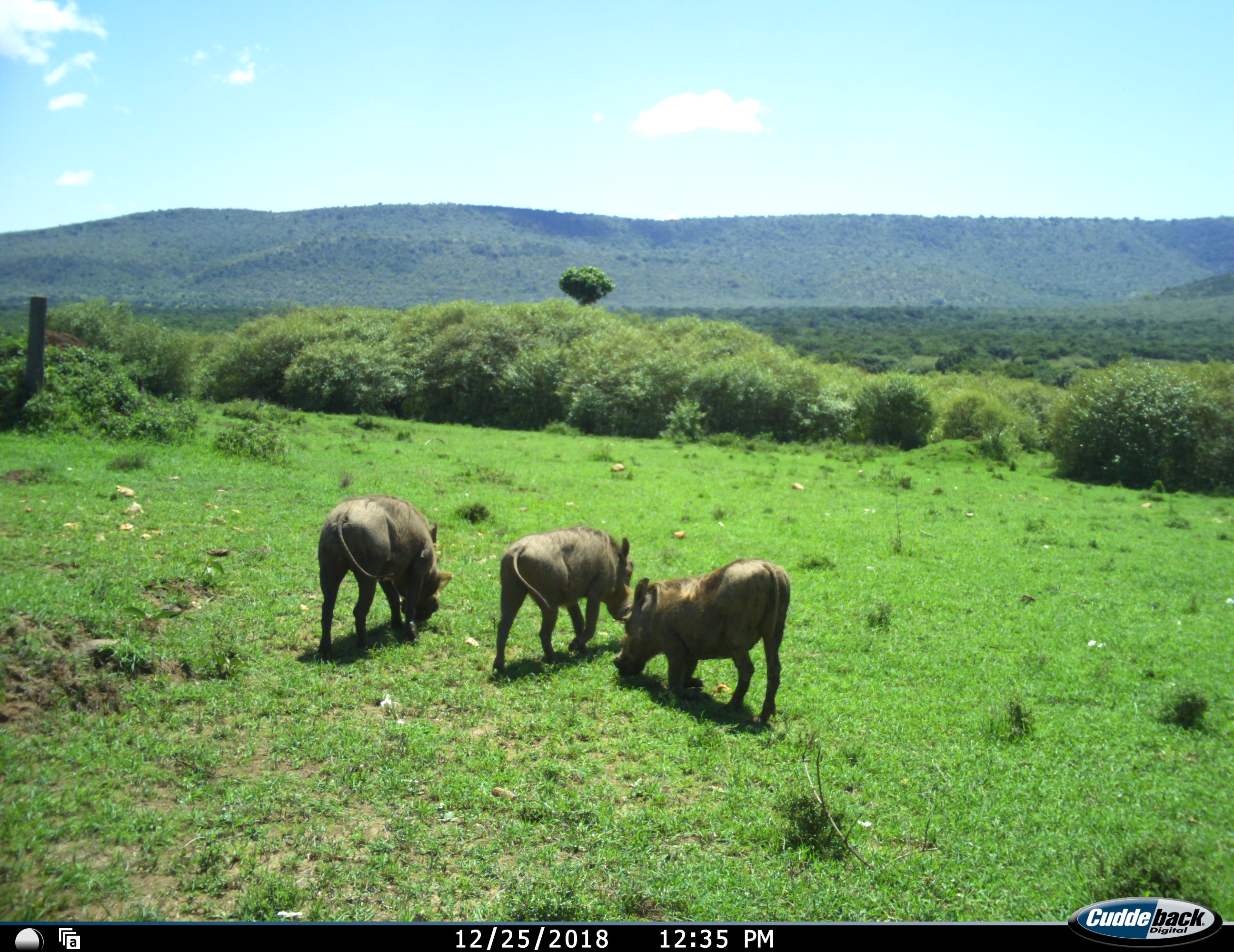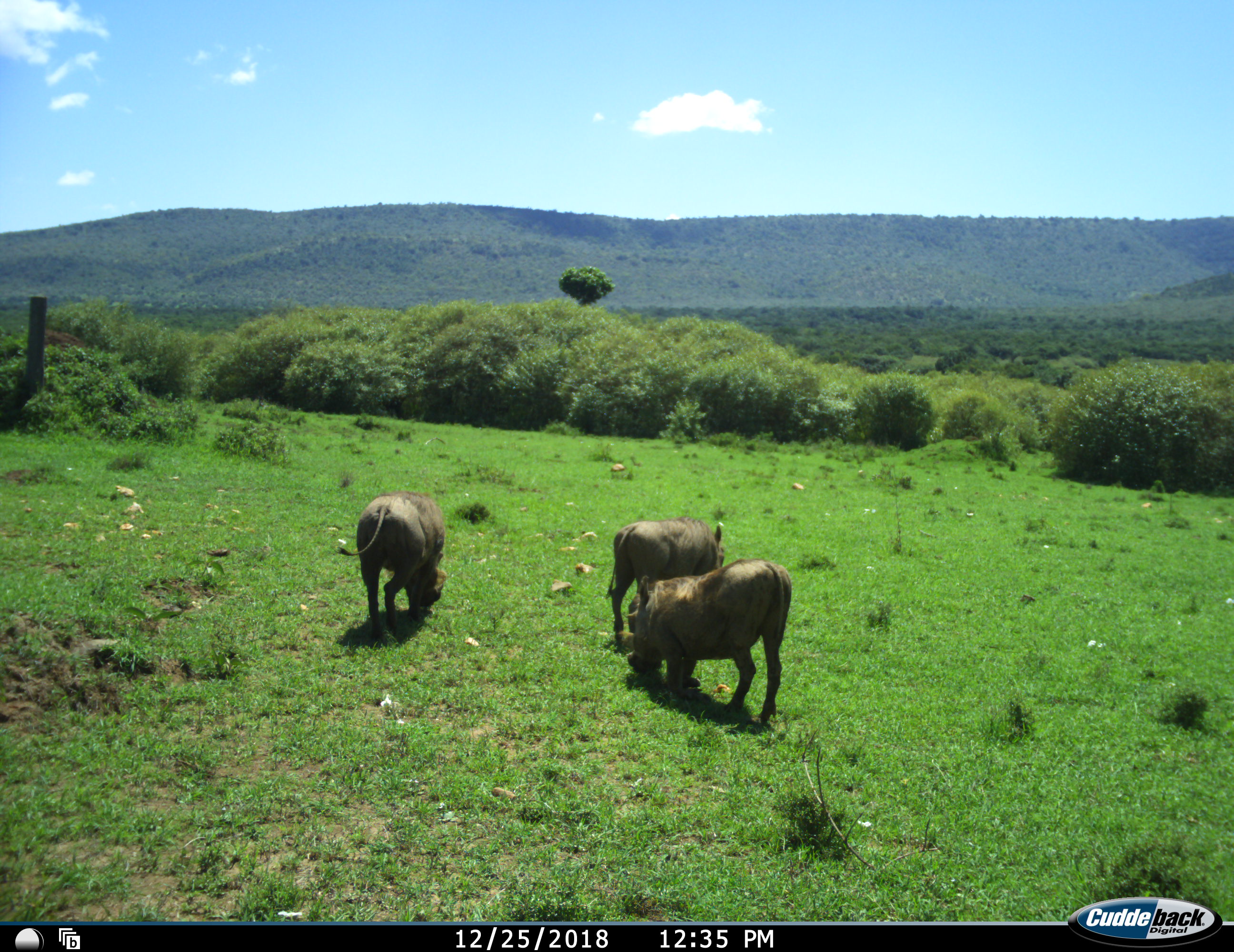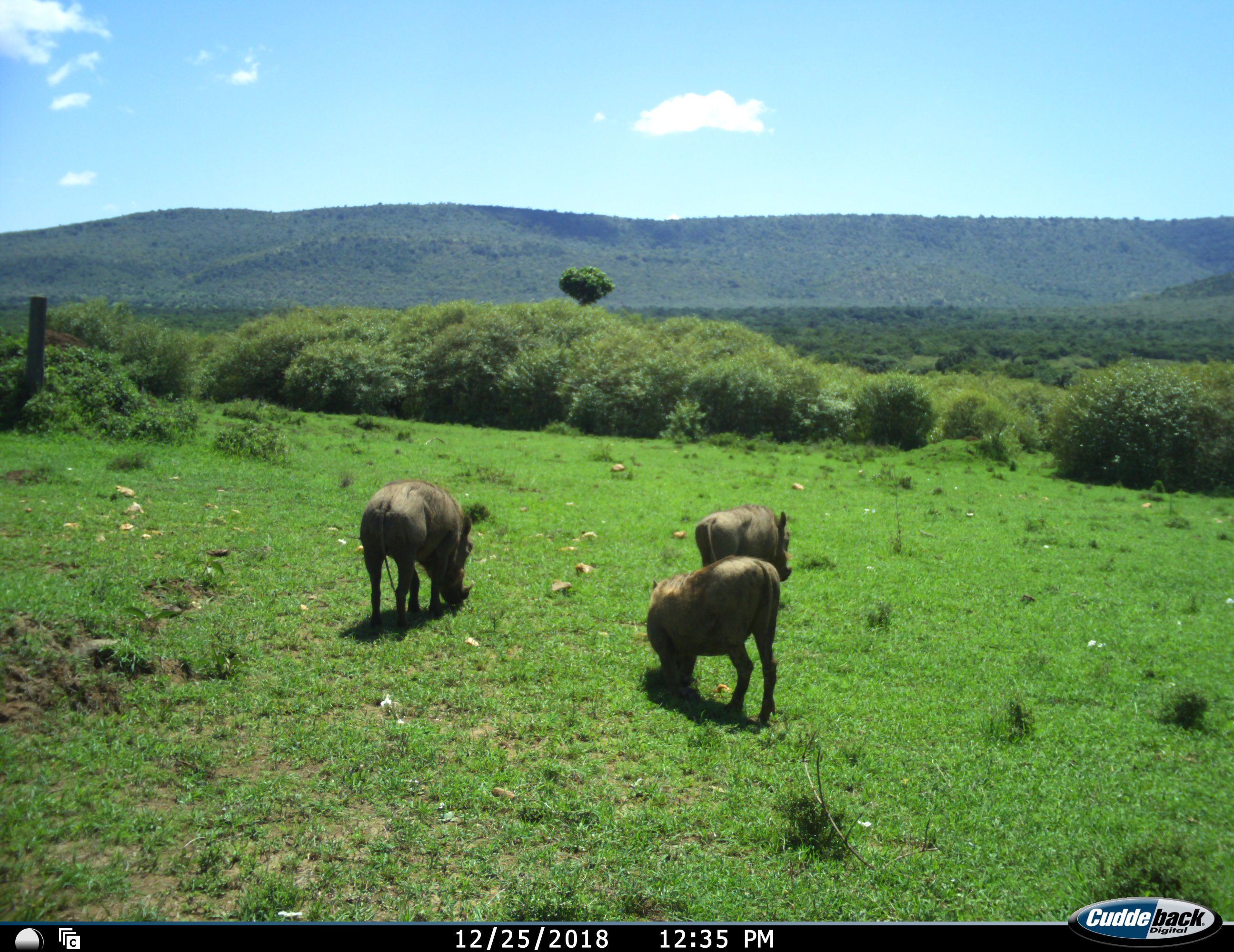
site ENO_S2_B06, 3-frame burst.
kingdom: Animalia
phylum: Chordata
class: Mammalia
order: Artiodactyla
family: Suidae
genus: Phacochoerus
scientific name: Phacochoerus africanus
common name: warthog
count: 3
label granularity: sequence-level